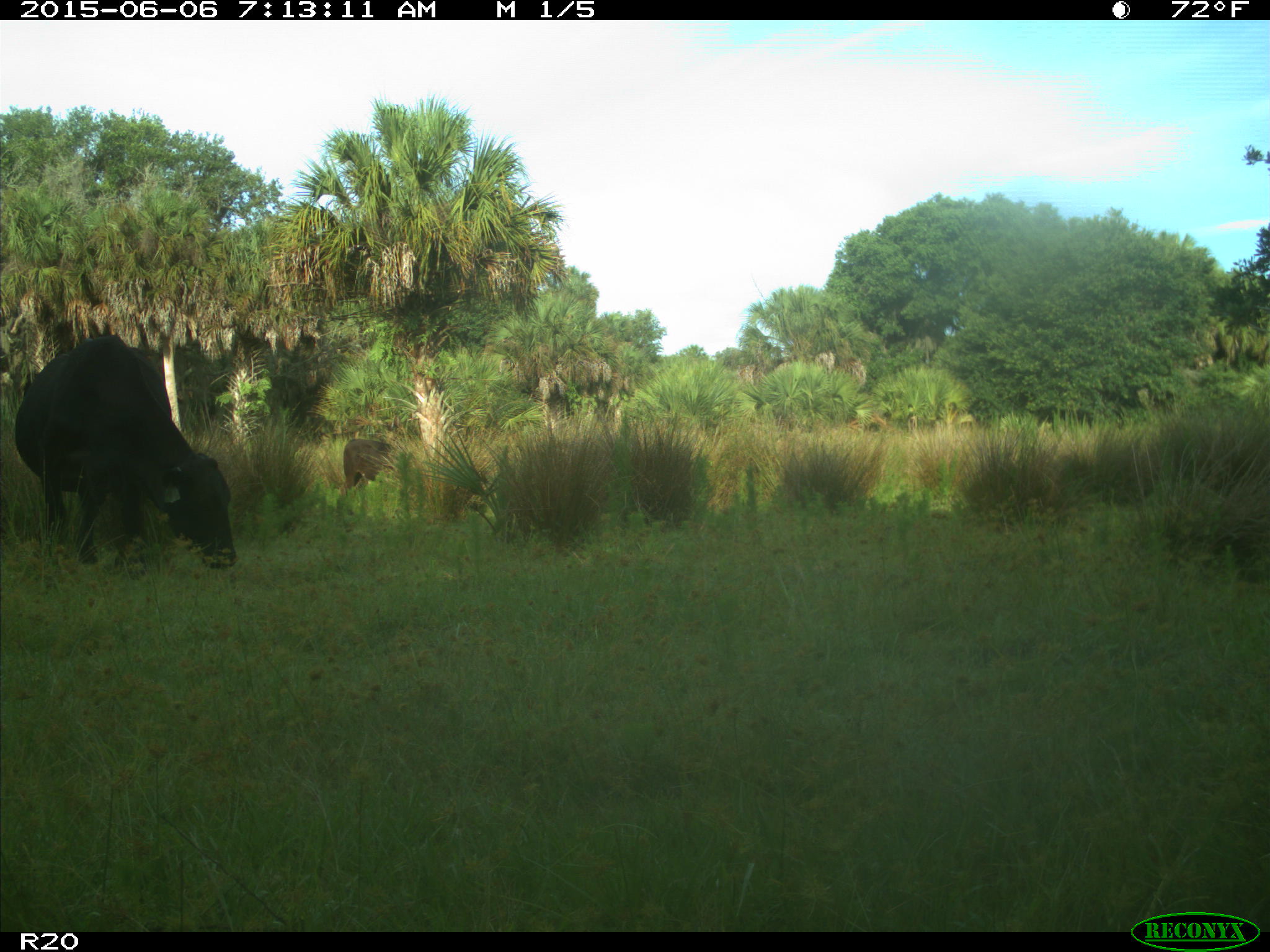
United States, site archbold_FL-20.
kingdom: Animalia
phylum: Chordata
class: Mammalia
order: Artiodactyla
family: Bovidae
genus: Bos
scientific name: Bos taurus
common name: domestic cow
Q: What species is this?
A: Bos taurus (domestic cow).